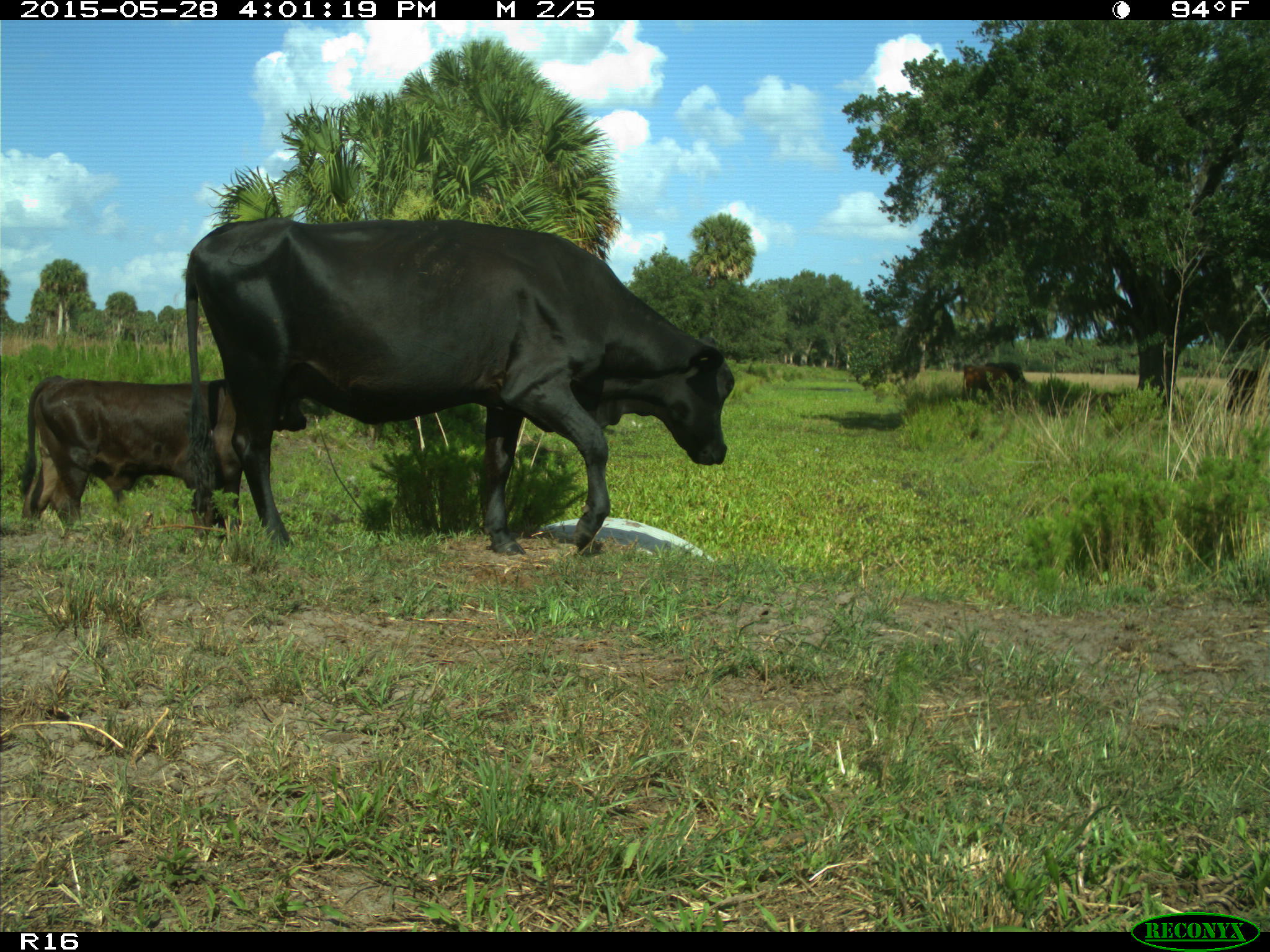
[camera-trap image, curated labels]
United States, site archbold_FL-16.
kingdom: Animalia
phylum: Chordata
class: Mammalia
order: Artiodactyla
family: Bovidae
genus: Bos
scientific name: Bos taurus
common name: domestic cow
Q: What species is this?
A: Bos taurus (domestic cow).